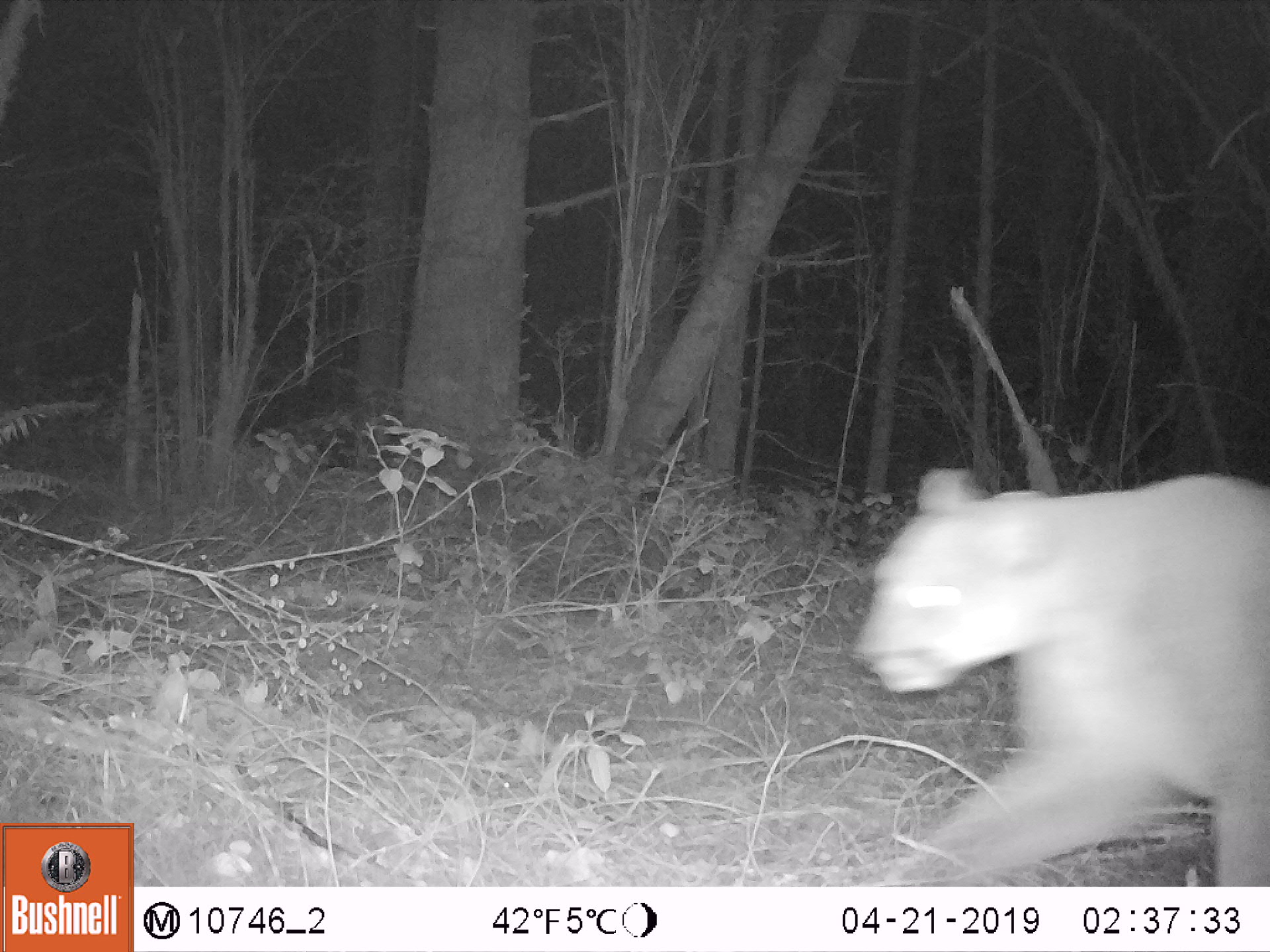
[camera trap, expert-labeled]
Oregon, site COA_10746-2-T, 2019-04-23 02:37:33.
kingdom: Animalia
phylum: Chordata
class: Mammalia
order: Carnivora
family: Felidae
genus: Puma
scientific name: Puma concolor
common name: cougar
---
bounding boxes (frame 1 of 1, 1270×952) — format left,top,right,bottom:
cougar: 828,432,1265,882